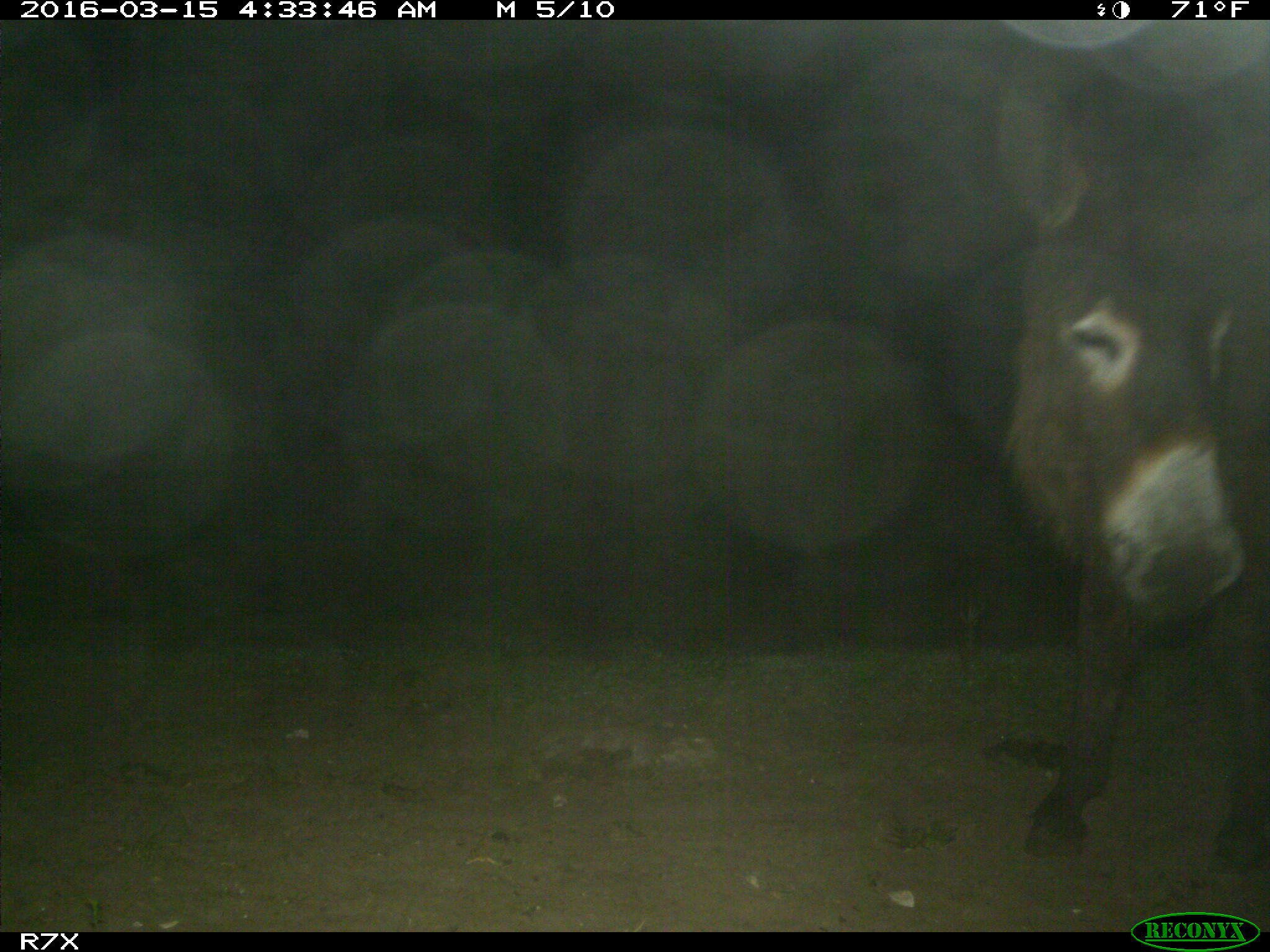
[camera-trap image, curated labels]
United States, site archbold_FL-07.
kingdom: Animalia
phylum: Chordata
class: Mammalia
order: Perissodactyla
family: Equidae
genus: Equus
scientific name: Equus africanus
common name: african wild ass